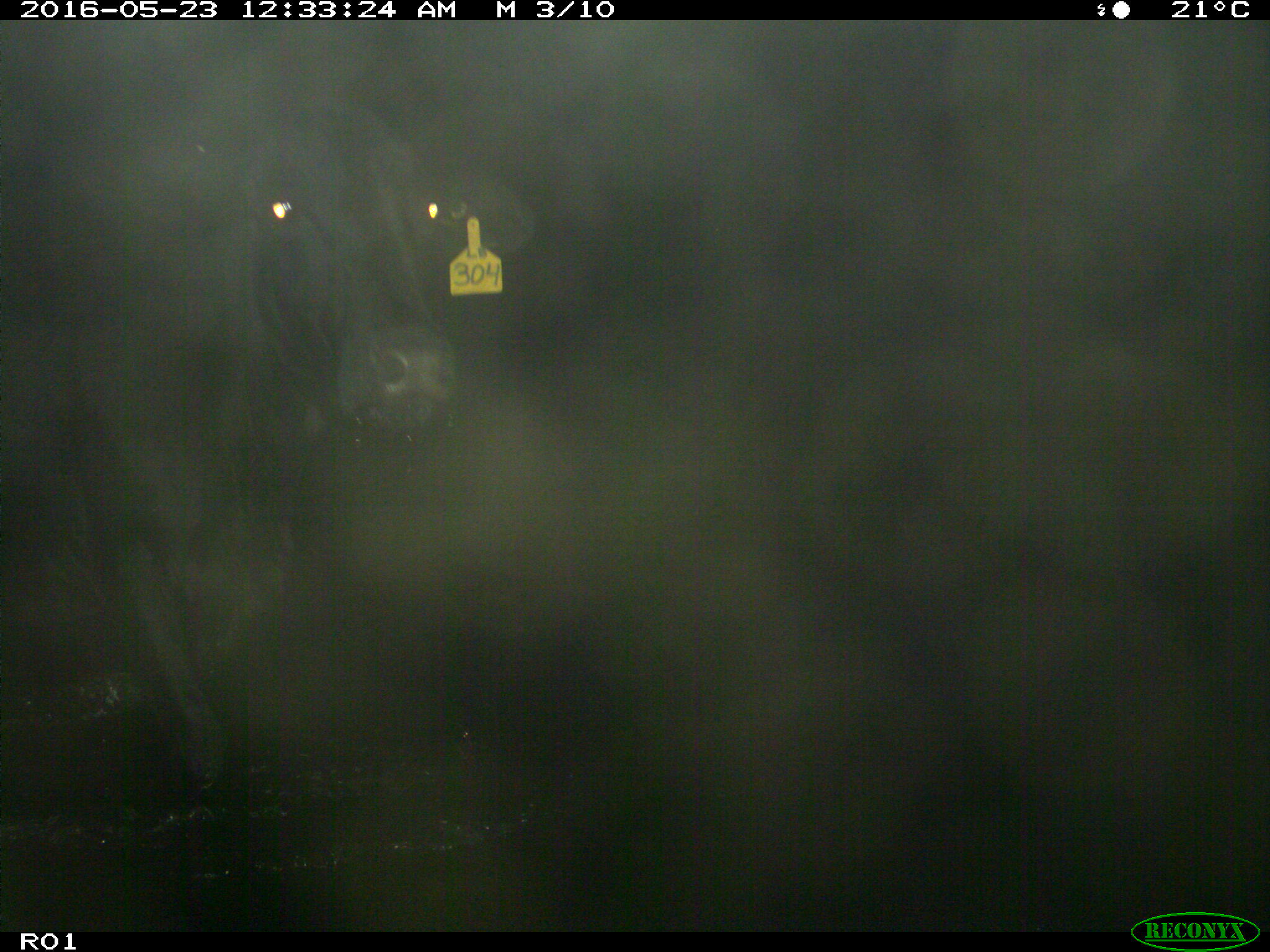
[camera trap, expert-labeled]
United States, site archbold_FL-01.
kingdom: Animalia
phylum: Chordata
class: Mammalia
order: Artiodactyla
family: Bovidae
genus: Bos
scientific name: Bos taurus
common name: domestic cow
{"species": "Bos taurus (domestic cow)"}